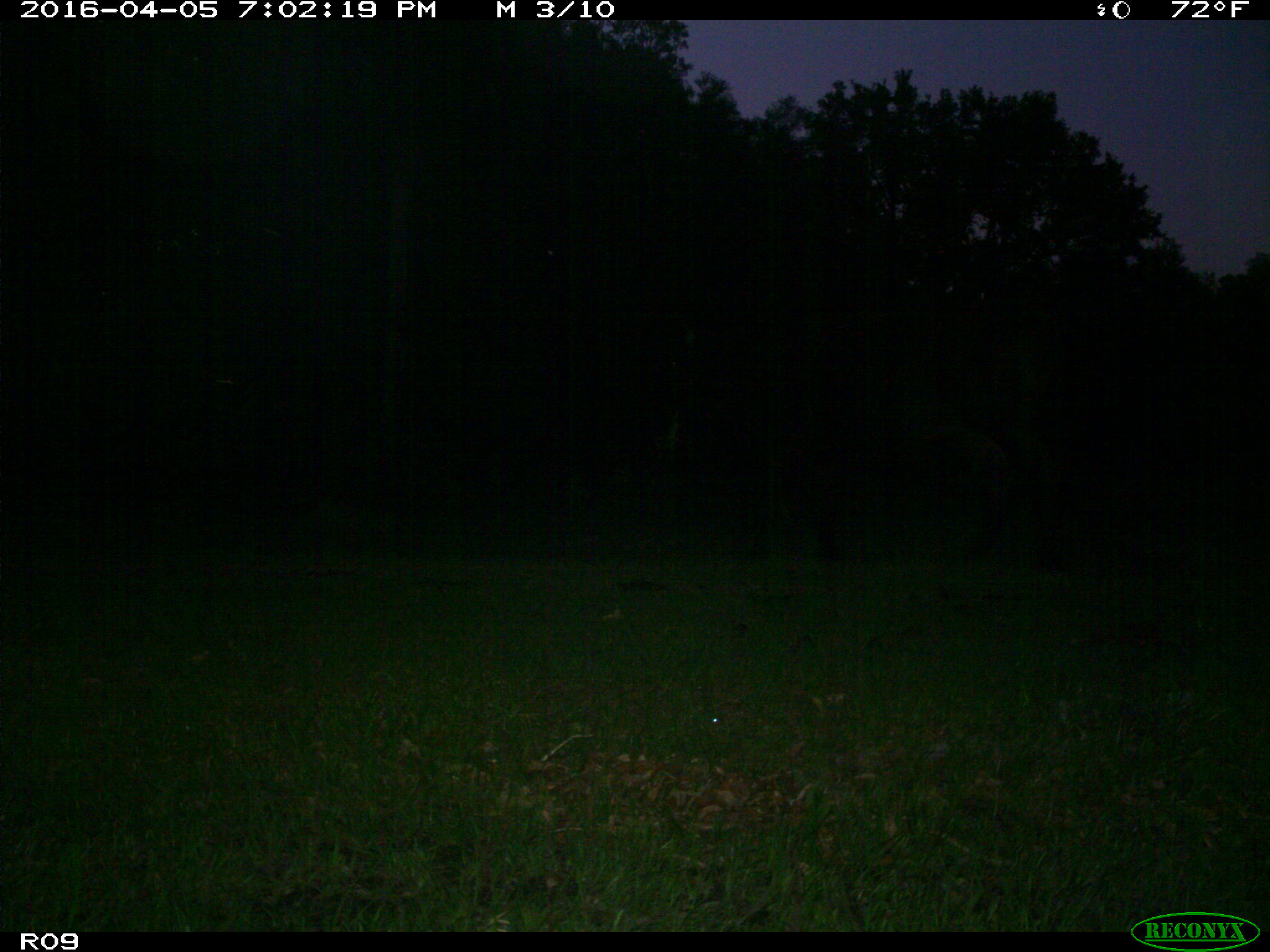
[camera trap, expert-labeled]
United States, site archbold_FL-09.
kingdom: Animalia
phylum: Chordata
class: Mammalia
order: Artiodactyla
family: Bovidae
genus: Bos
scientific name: Bos taurus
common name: domestic cow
Bos taurus (domestic cow).